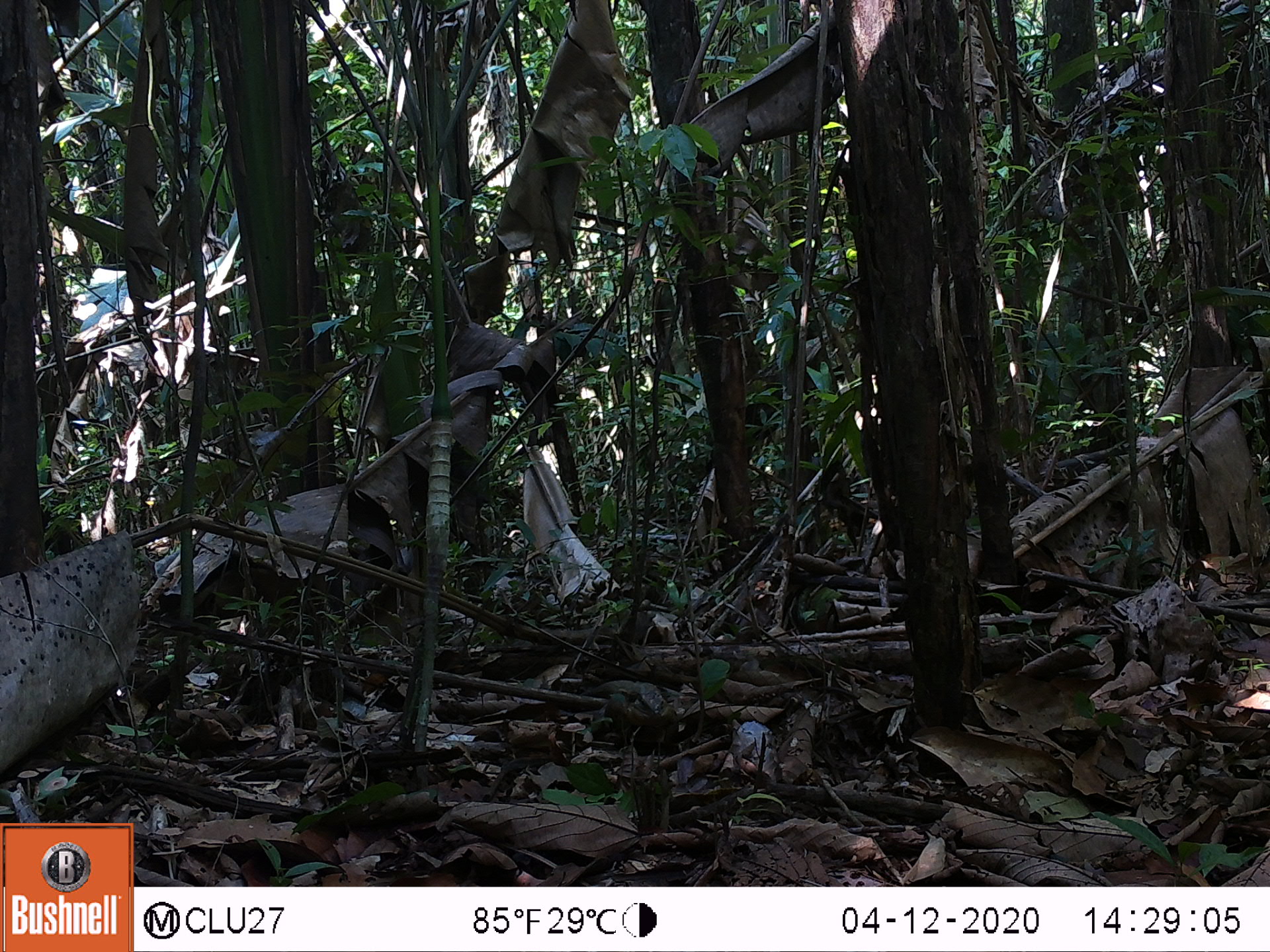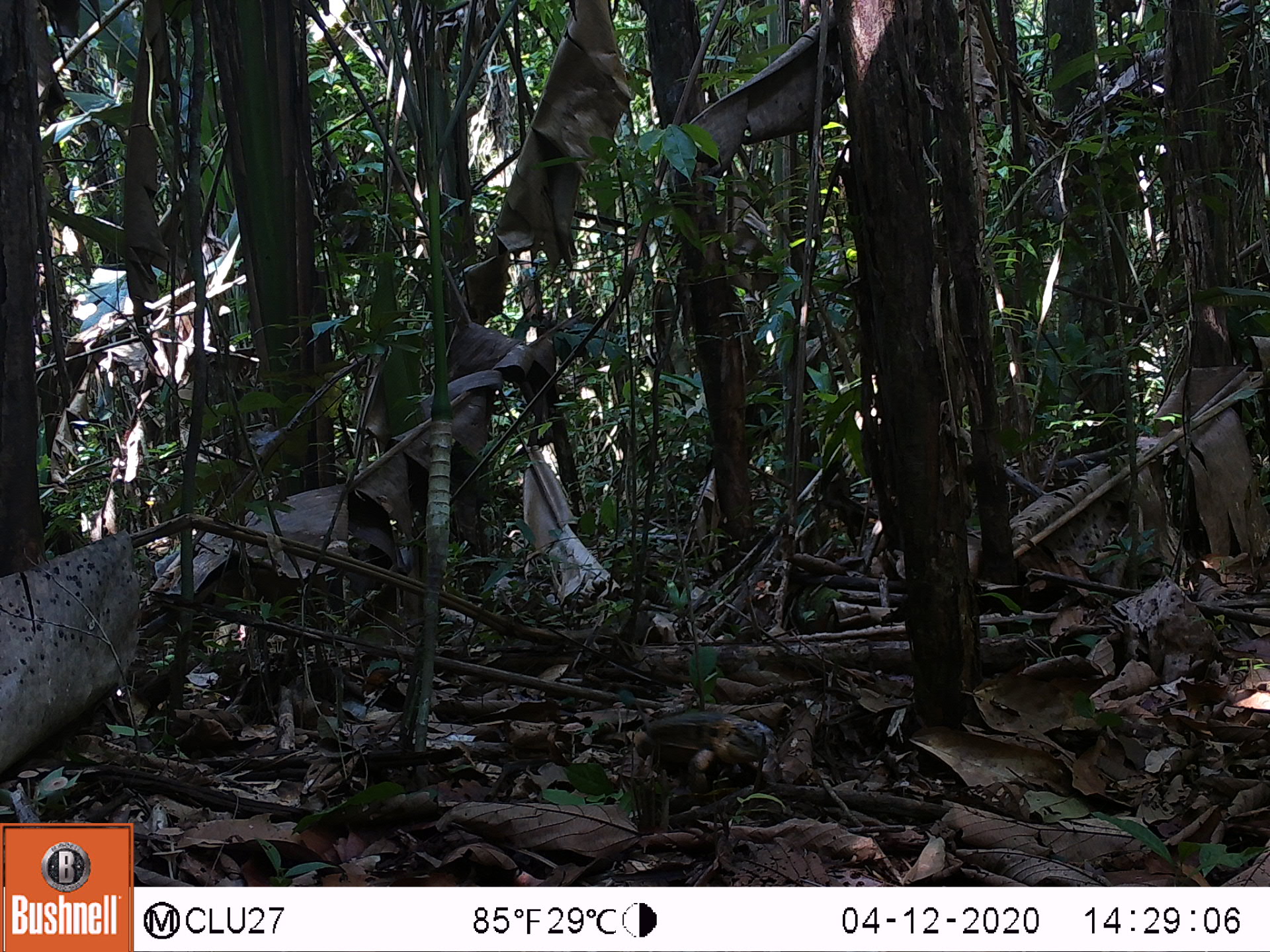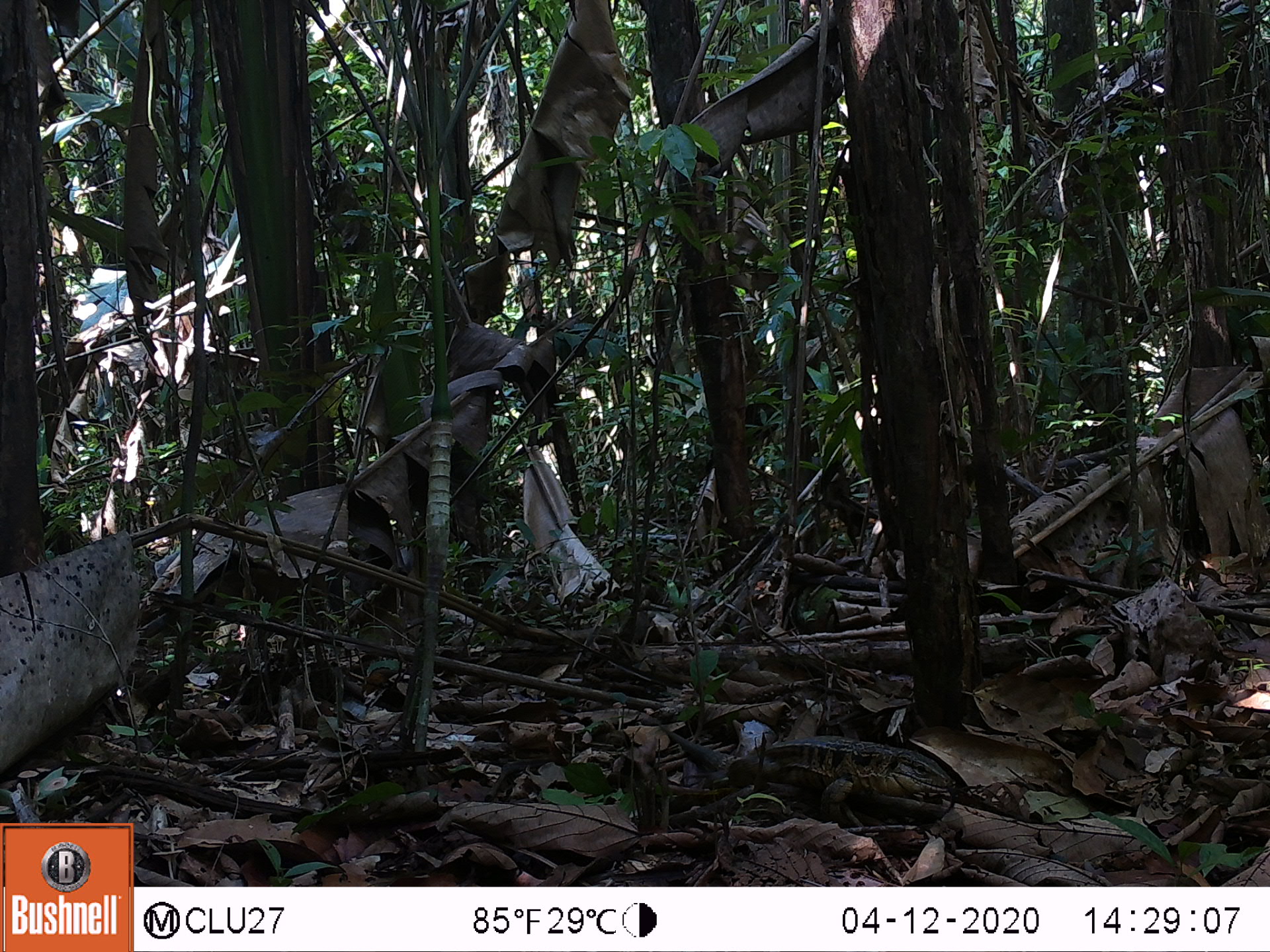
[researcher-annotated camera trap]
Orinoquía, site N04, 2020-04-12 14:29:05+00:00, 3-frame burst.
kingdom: Animalia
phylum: Chordata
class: Reptilia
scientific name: Reptilia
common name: reptile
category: unknown reptile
Unknown reptile (reptile) (Reptilia).